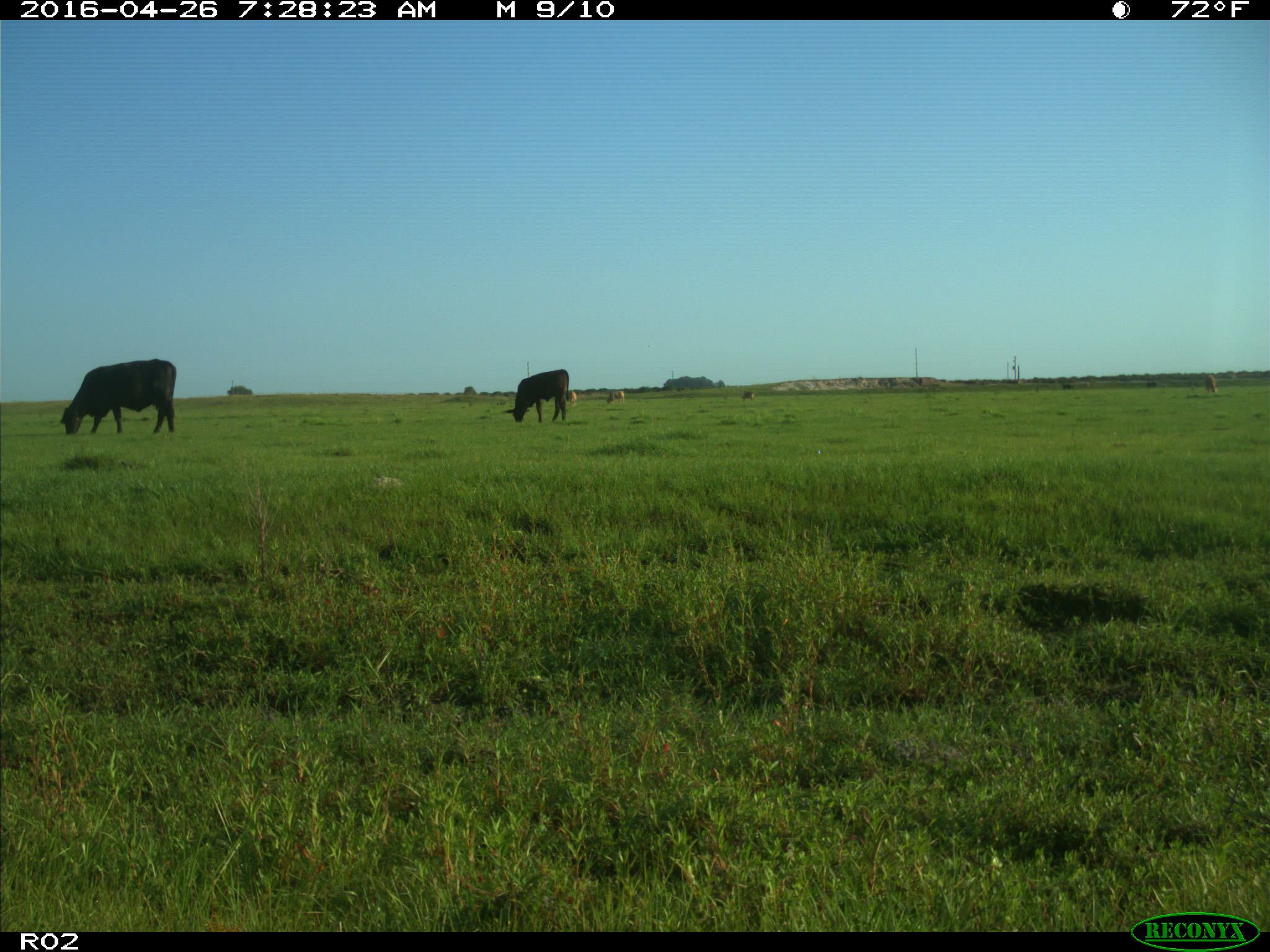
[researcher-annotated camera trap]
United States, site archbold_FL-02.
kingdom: Animalia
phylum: Chordata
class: Mammalia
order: Artiodactyla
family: Bovidae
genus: Bos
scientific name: Bos taurus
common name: domestic cow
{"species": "Bos taurus (domestic cow)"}